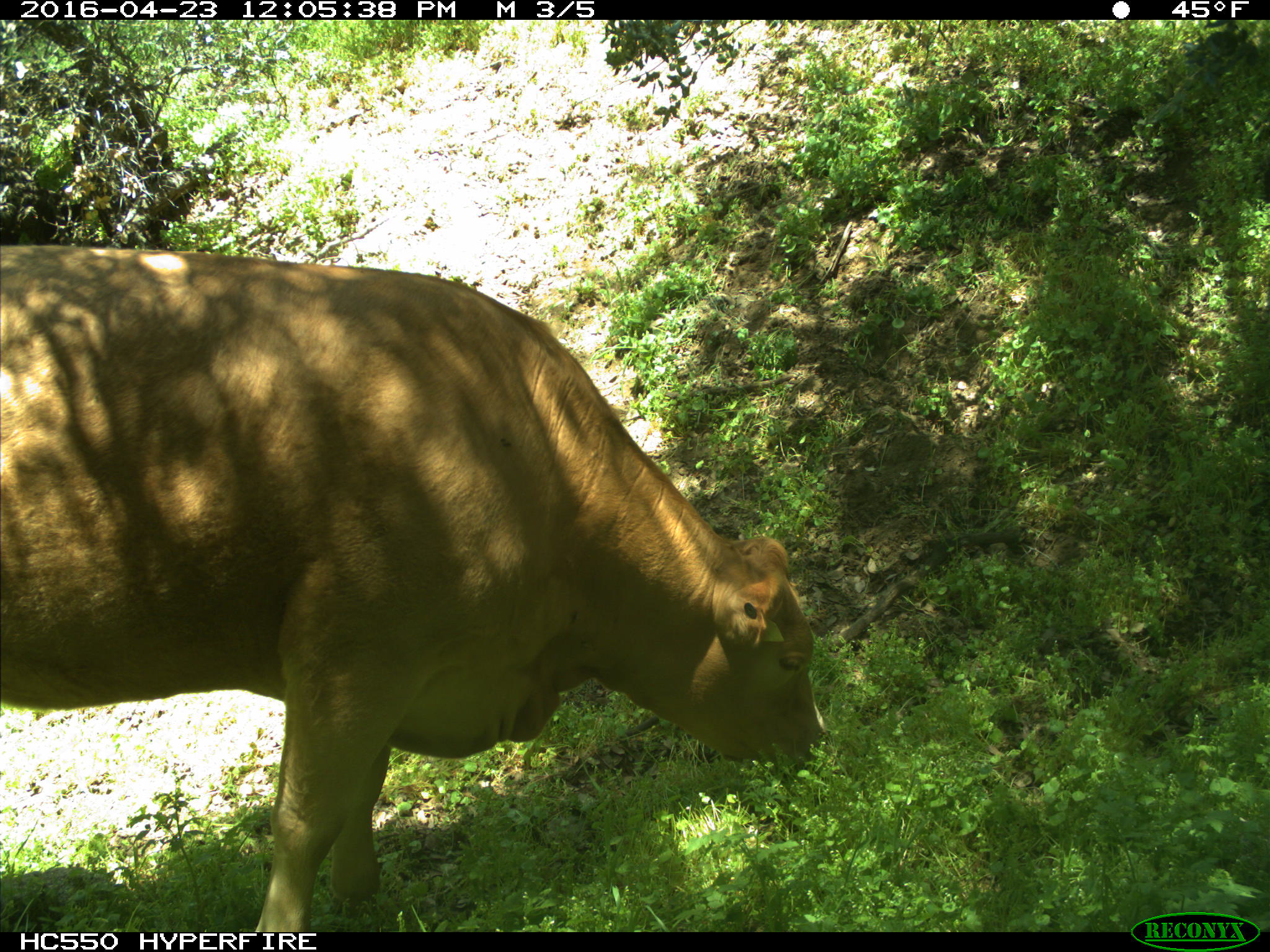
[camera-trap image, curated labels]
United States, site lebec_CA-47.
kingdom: Animalia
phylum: Chordata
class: Mammalia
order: Artiodactyla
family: Bovidae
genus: Bos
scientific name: Bos taurus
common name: domestic cow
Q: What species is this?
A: Bos taurus (domestic cow).